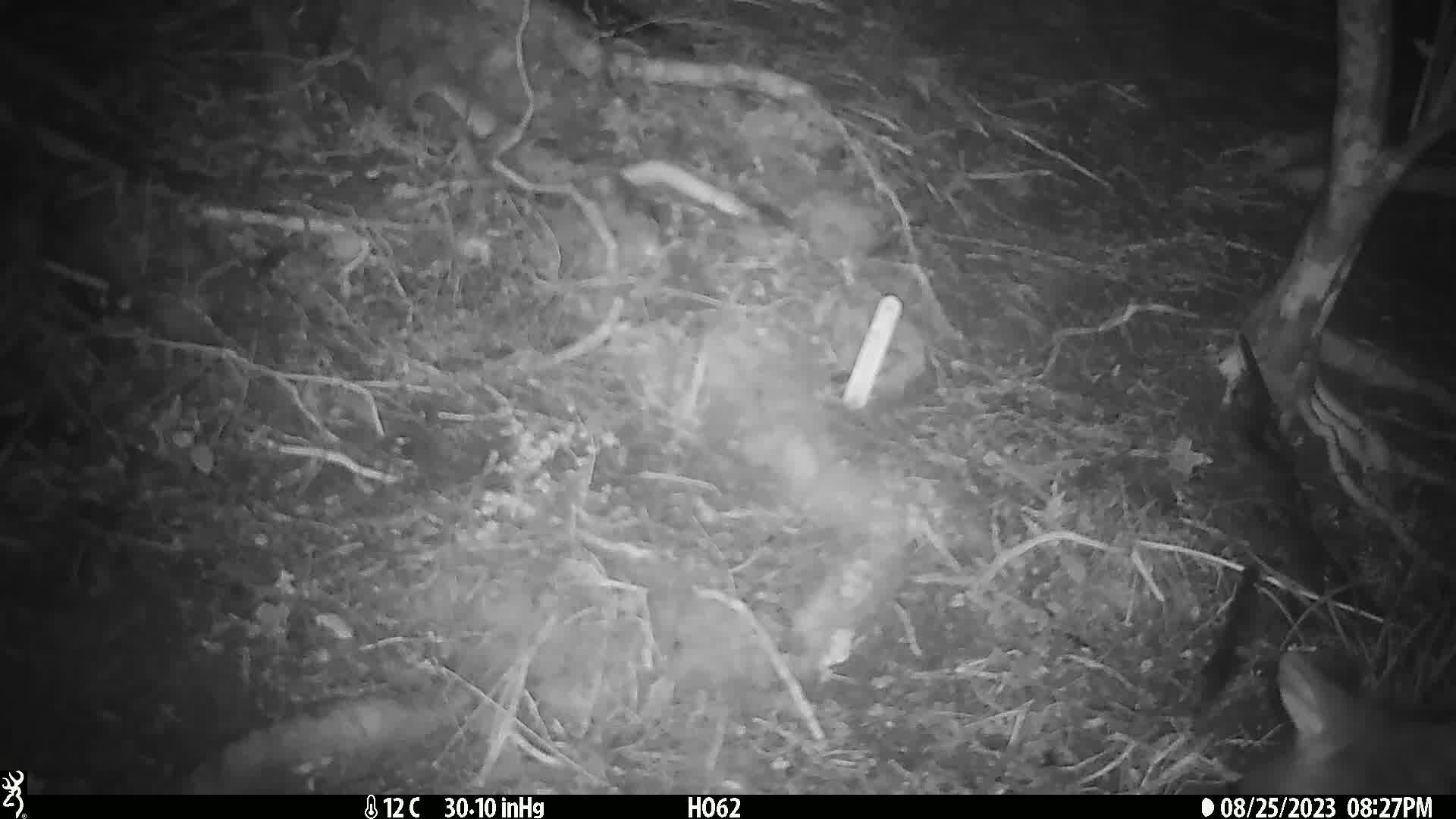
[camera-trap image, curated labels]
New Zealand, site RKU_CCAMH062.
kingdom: Animalia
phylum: Chordata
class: Mammalia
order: Diprotodontia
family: Phalangeridae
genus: Trichosurus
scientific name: Trichosurus vulpecula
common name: common brushtail possum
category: possum